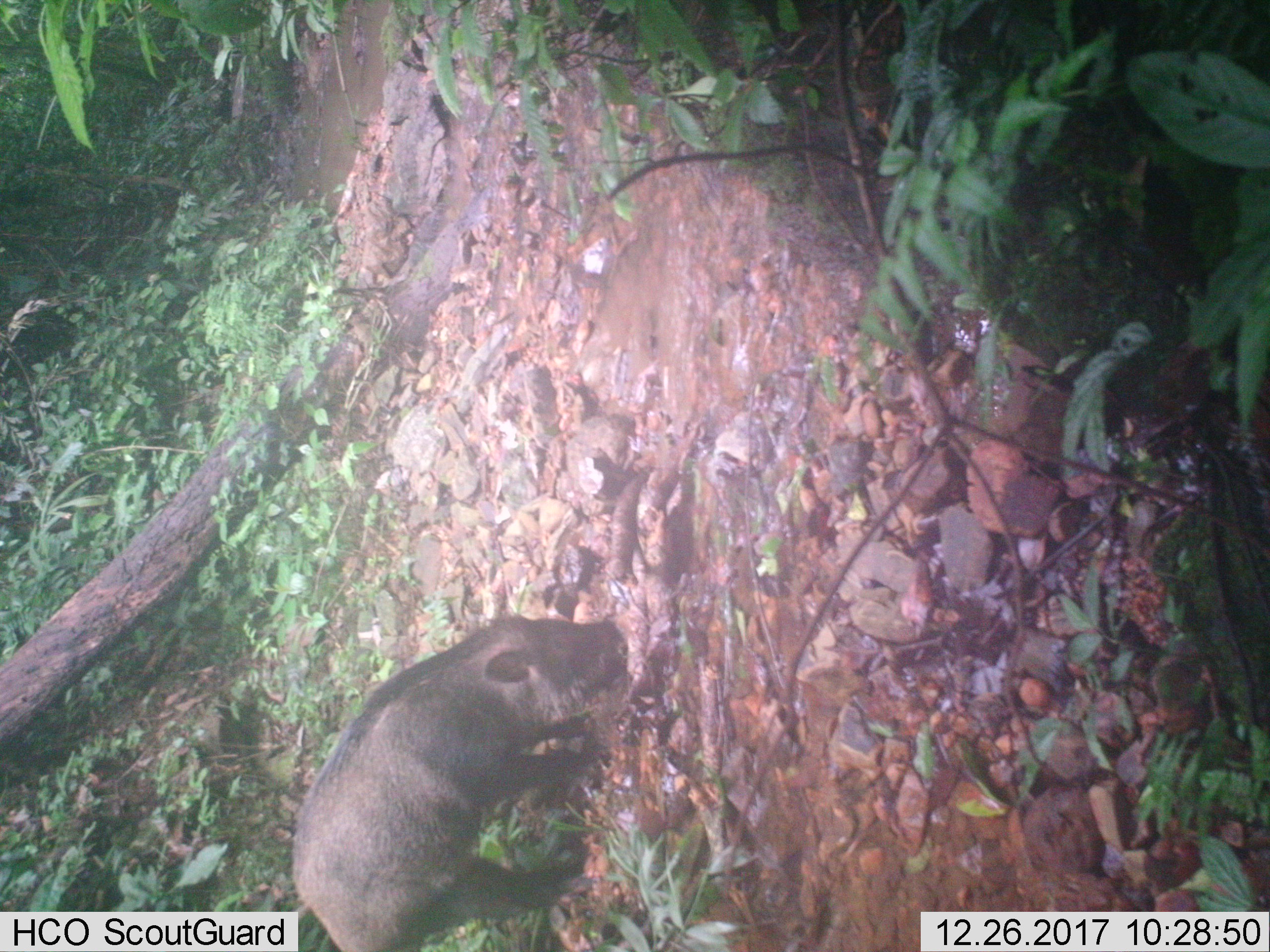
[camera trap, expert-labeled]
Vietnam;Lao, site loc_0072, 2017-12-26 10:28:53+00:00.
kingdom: Animalia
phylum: Chordata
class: Mammalia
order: Artiodactyla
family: Suidae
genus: Sus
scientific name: Sus scrofa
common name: eurasian wild pig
Eurasian wild pig (Sus scrofa). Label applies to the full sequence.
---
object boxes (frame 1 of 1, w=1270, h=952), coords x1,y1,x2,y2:
eurasian wild pig: 287,612,627,952